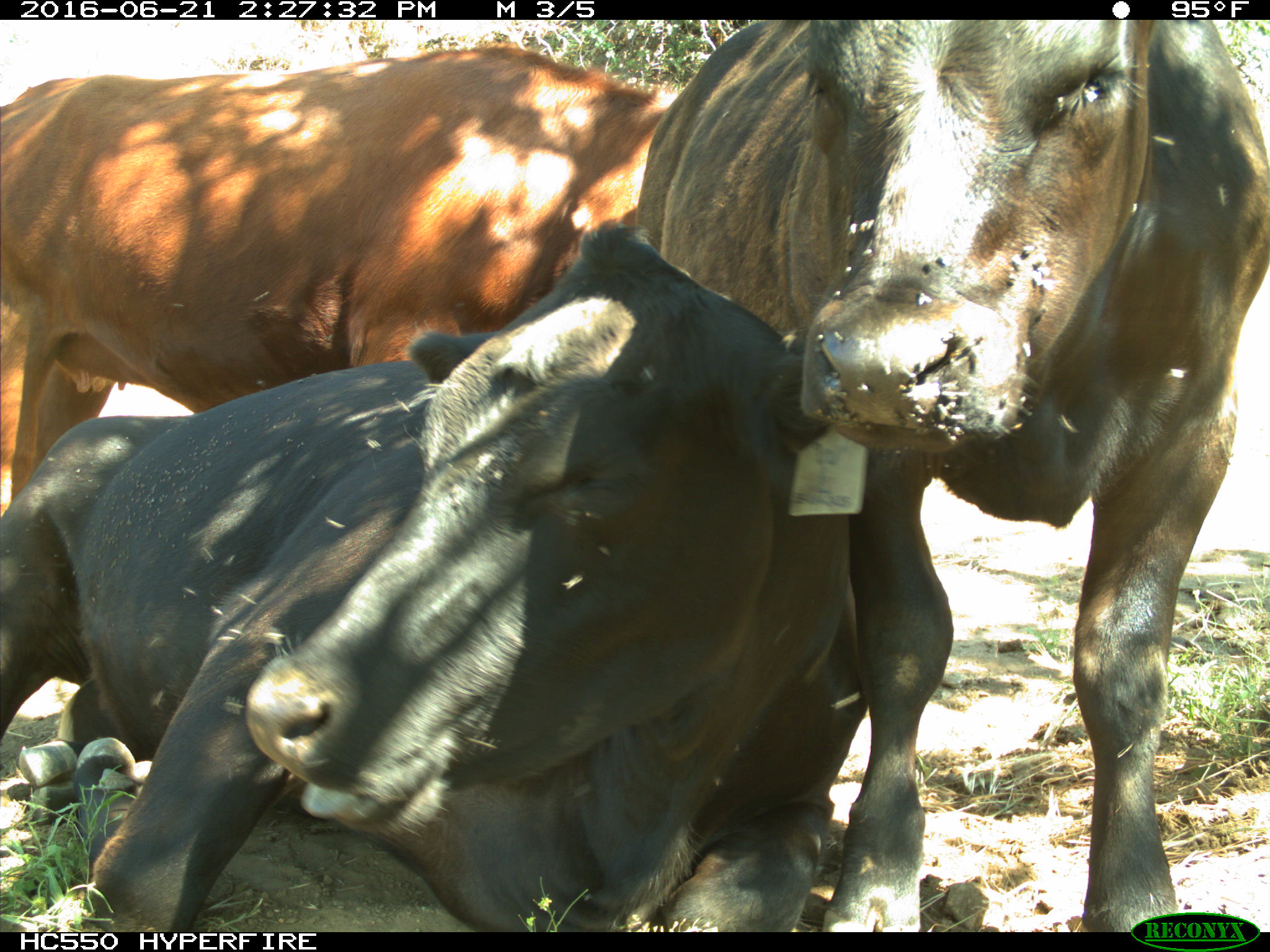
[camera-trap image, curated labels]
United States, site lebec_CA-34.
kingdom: Animalia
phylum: Chordata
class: Mammalia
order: Artiodactyla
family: Bovidae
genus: Bos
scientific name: Bos taurus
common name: domestic cow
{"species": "Bos taurus (domestic cow)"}